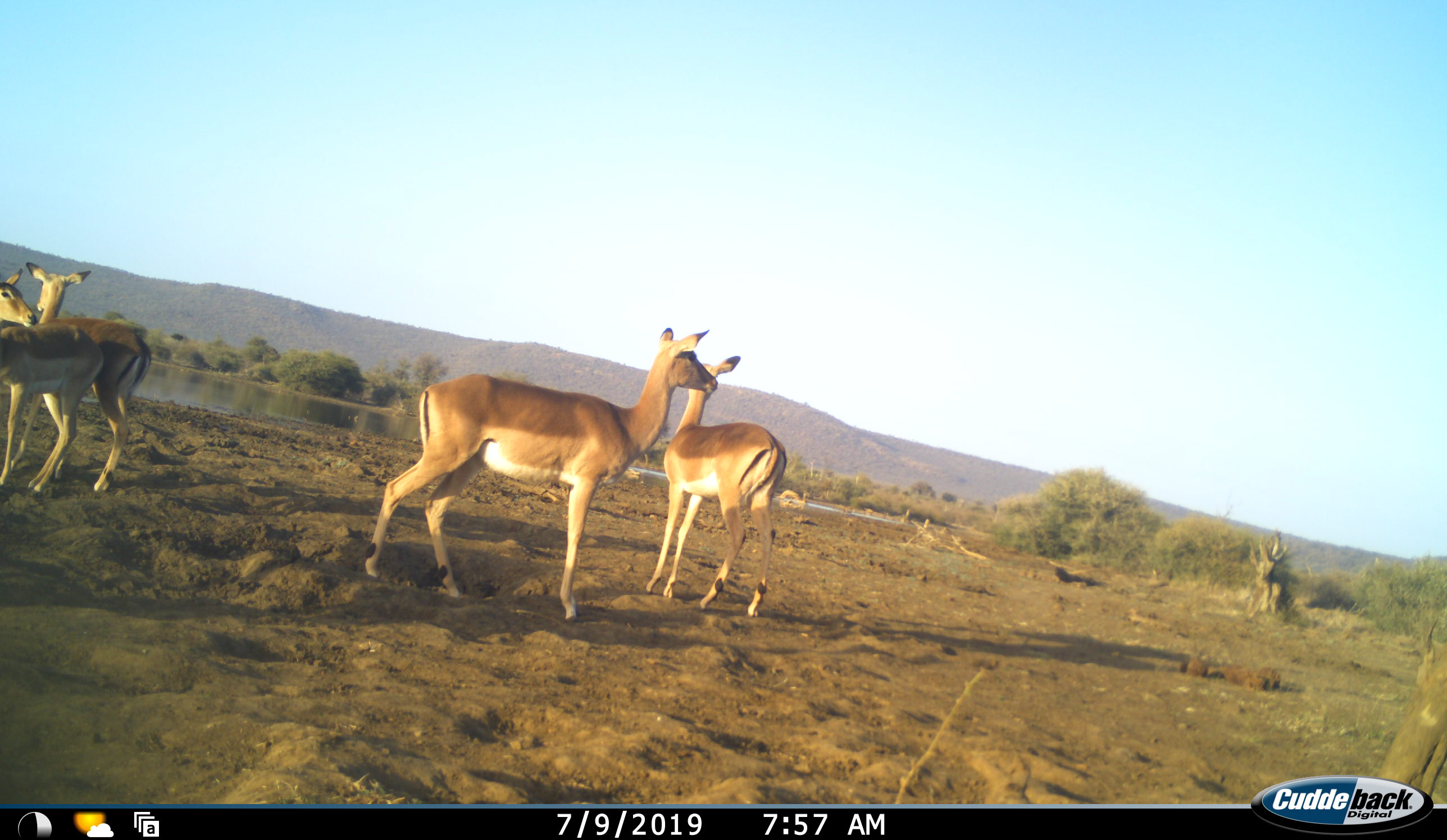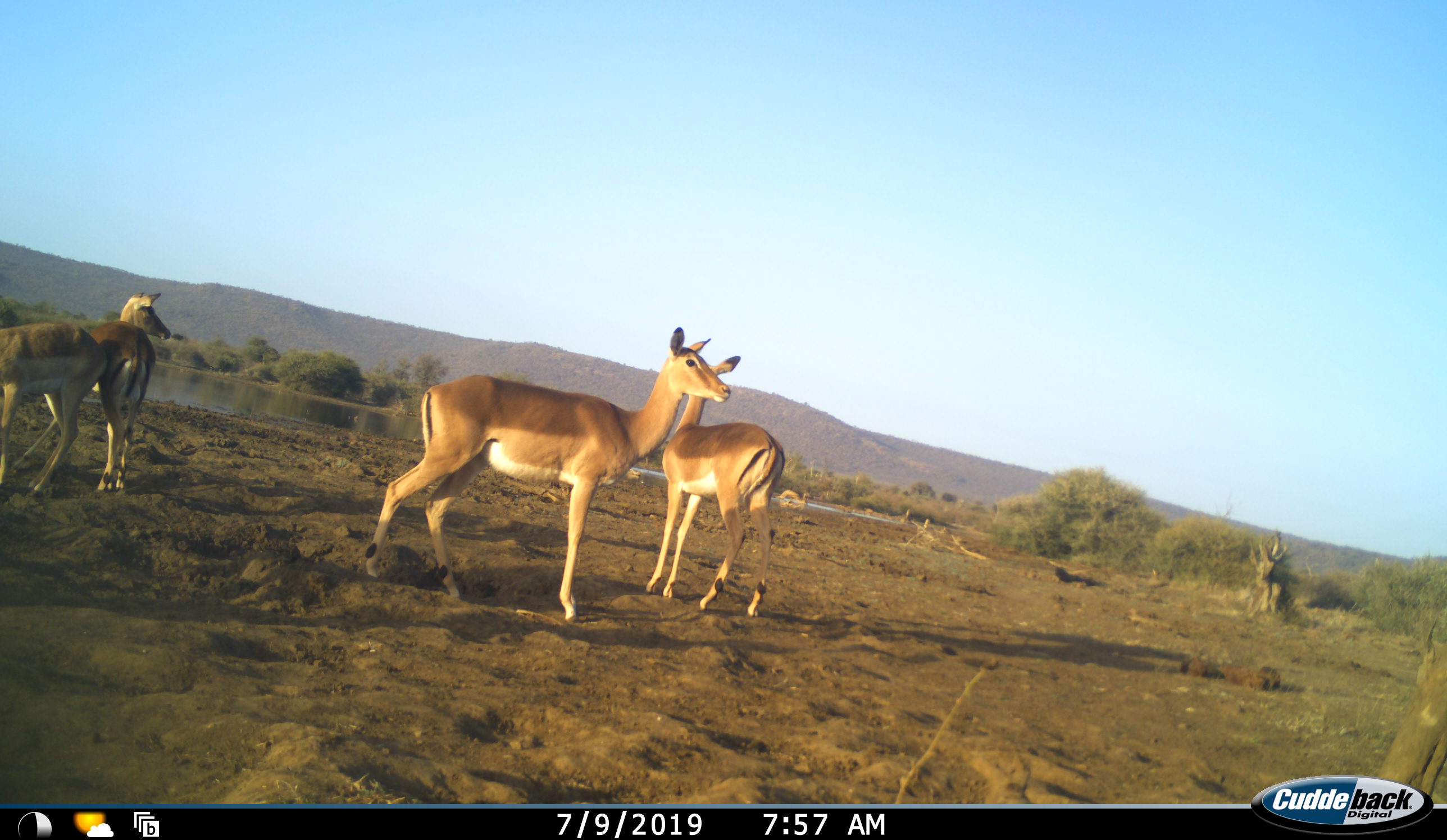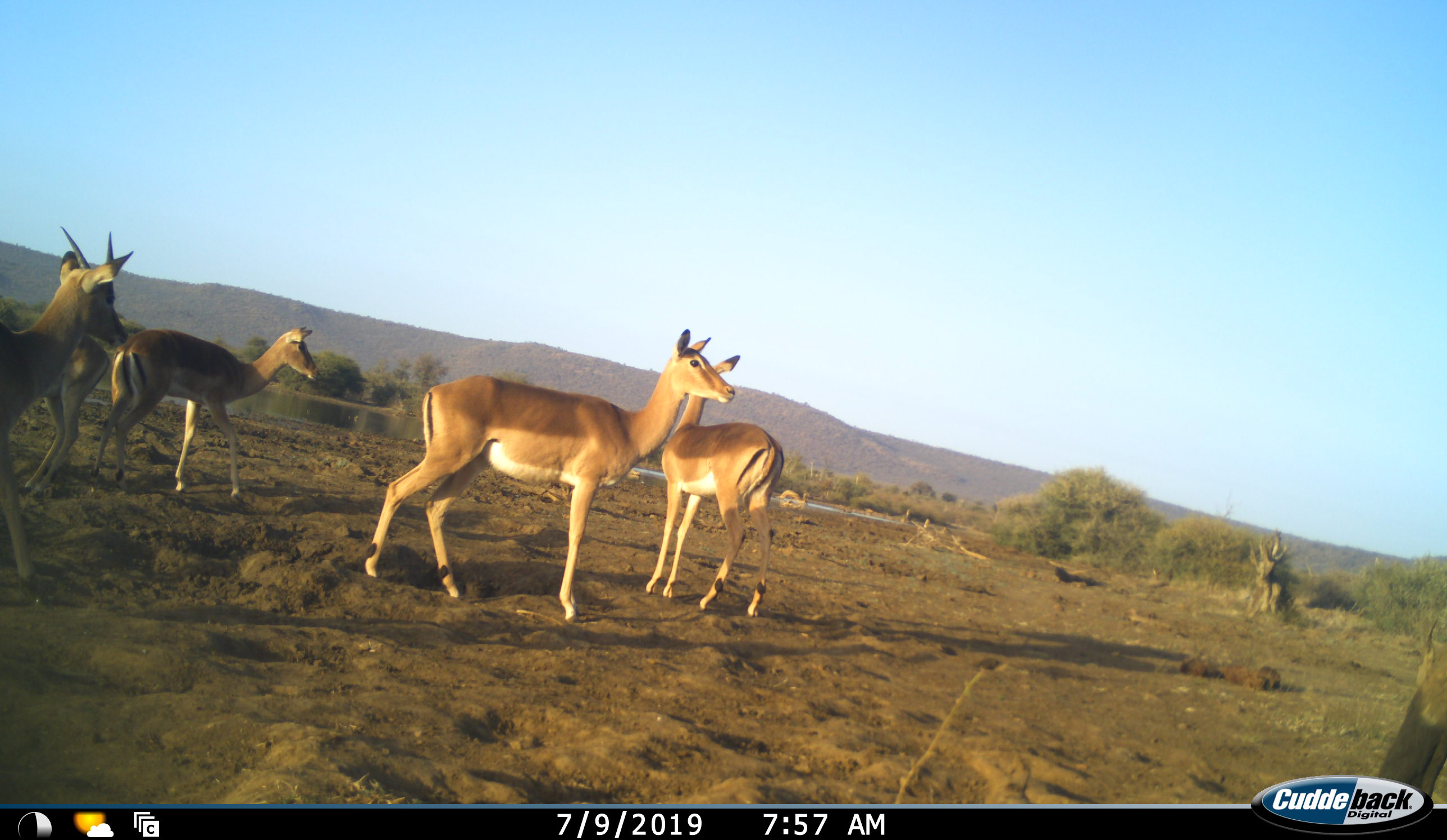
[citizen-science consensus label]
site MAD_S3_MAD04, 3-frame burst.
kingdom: Animalia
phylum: Chordata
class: Mammalia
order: Artiodactyla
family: Bovidae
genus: Aepyceros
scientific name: Aepyceros melampus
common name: impala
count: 5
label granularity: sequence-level